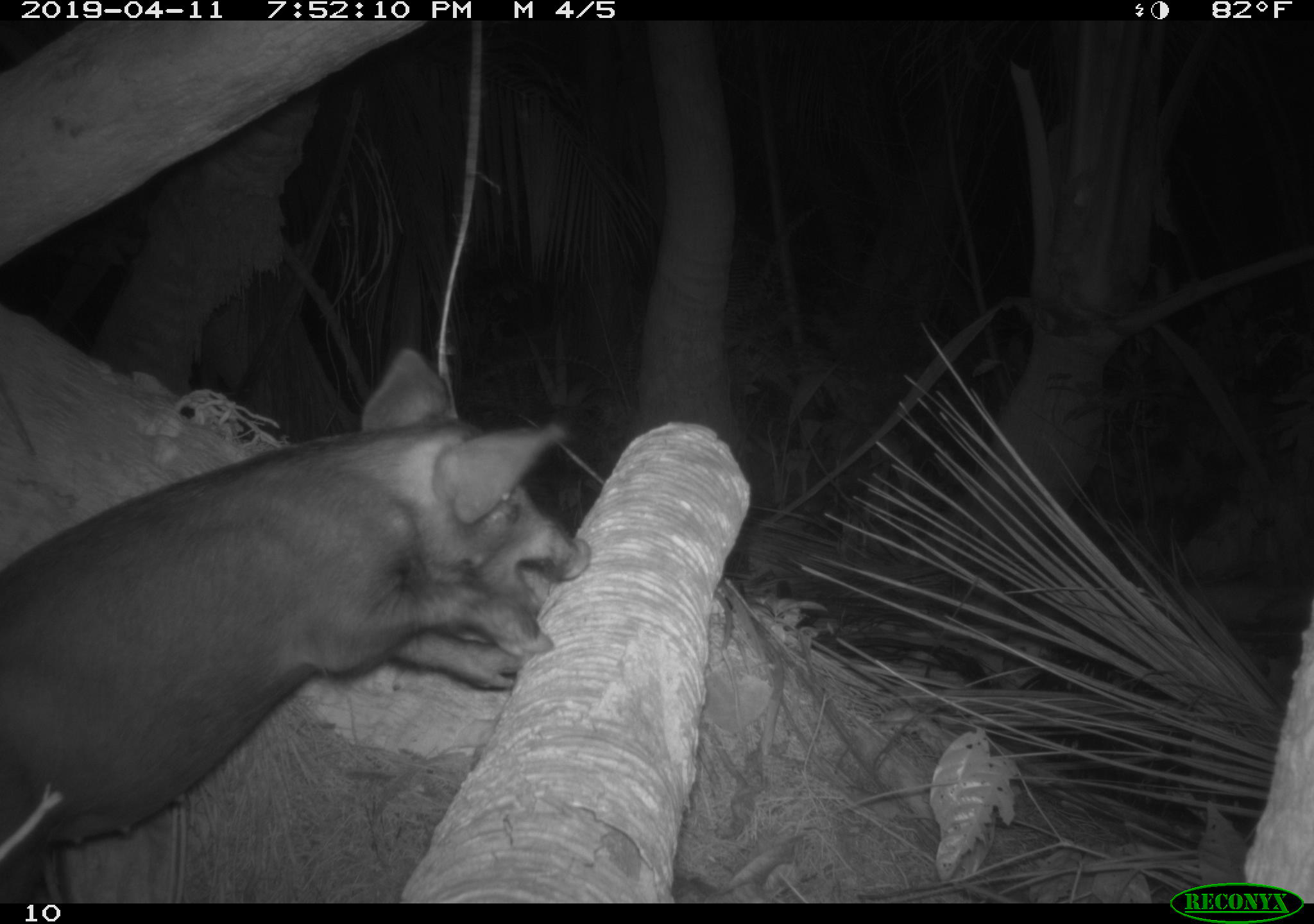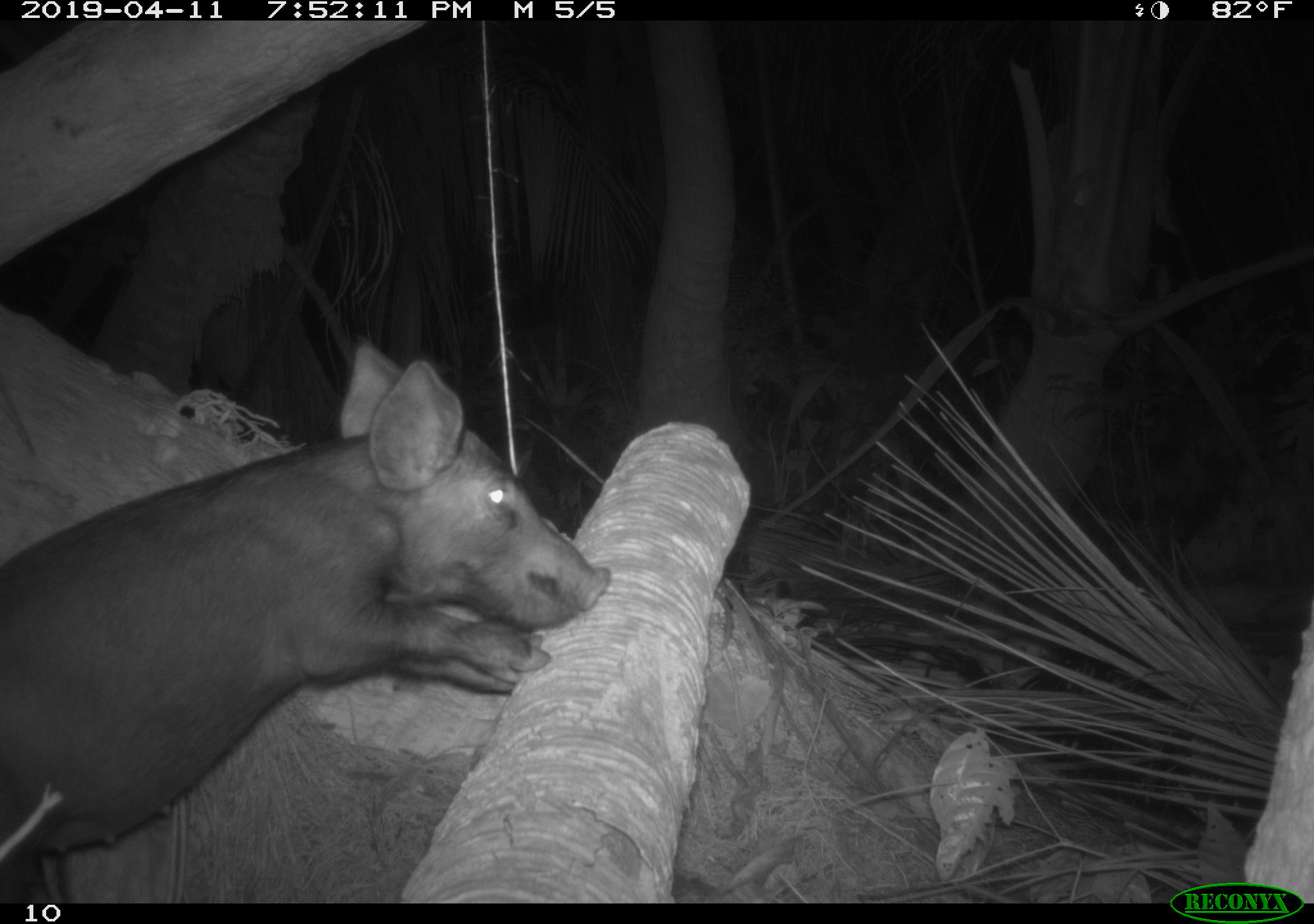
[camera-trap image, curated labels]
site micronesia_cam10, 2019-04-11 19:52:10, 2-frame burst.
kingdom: Animalia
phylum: Chordata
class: Mammalia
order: Artiodactyla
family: Suidae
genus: Sus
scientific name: Sus scrofa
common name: pig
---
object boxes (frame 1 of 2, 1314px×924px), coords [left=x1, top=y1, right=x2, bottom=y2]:
pig: [left=0, top=357, right=576, bottom=898]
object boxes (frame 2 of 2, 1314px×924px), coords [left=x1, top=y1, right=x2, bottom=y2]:
pig: [left=4, top=341, right=606, bottom=893]